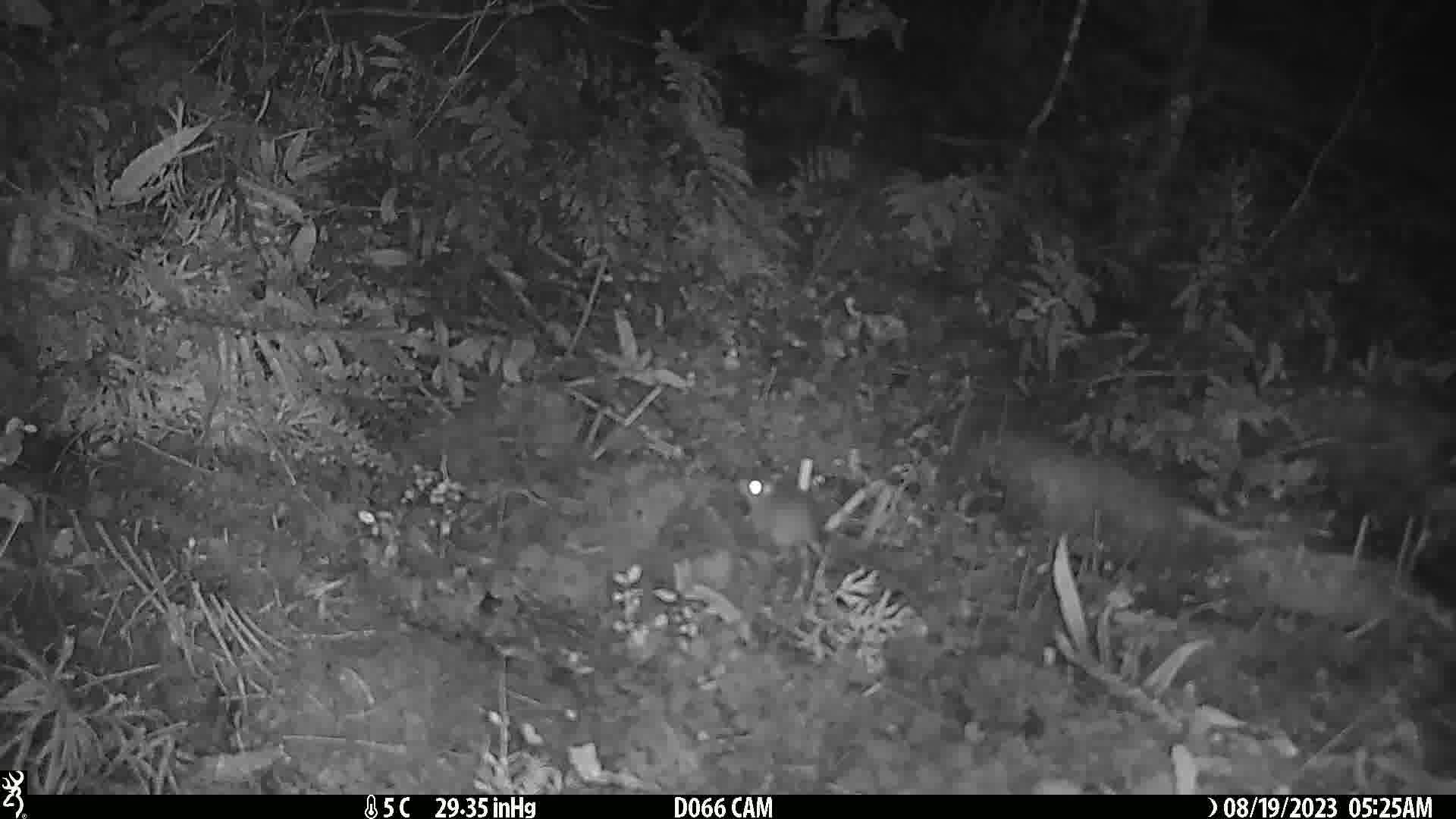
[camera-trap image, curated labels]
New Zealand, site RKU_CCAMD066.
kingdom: Animalia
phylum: Chordata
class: Mammalia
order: Rodentia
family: Muridae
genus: Rattus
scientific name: Rattus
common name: rat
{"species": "rat (Rattus)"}